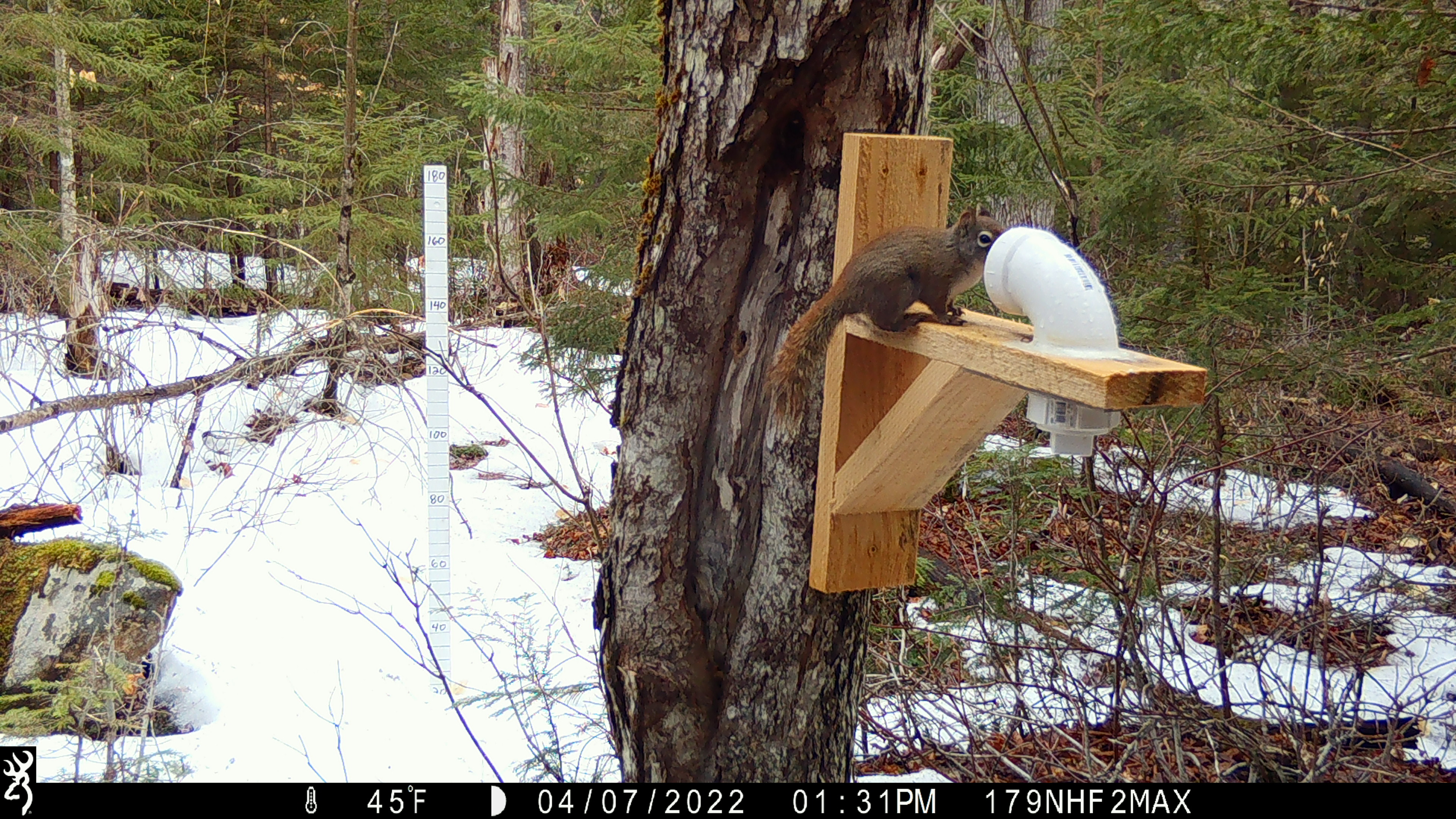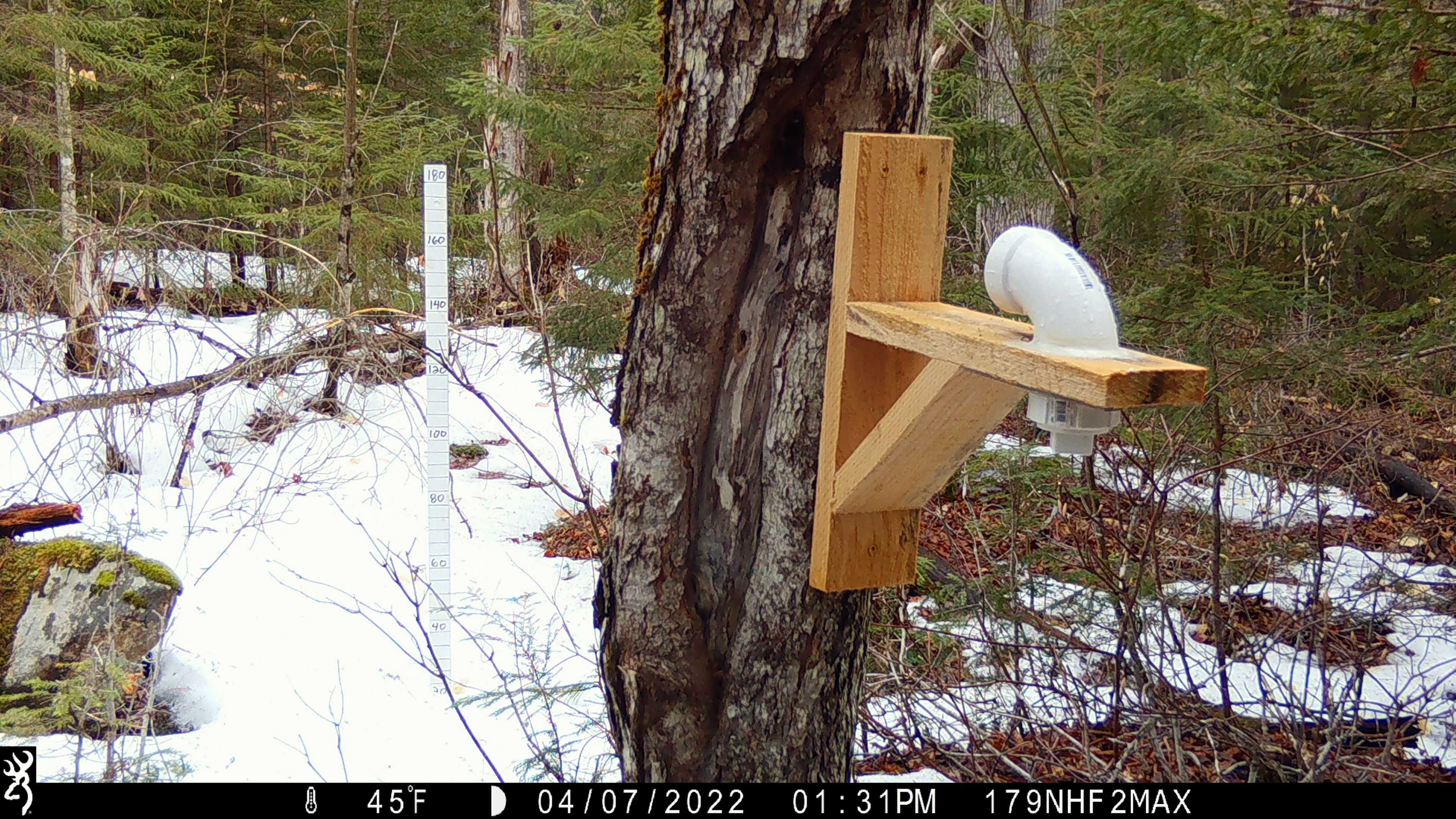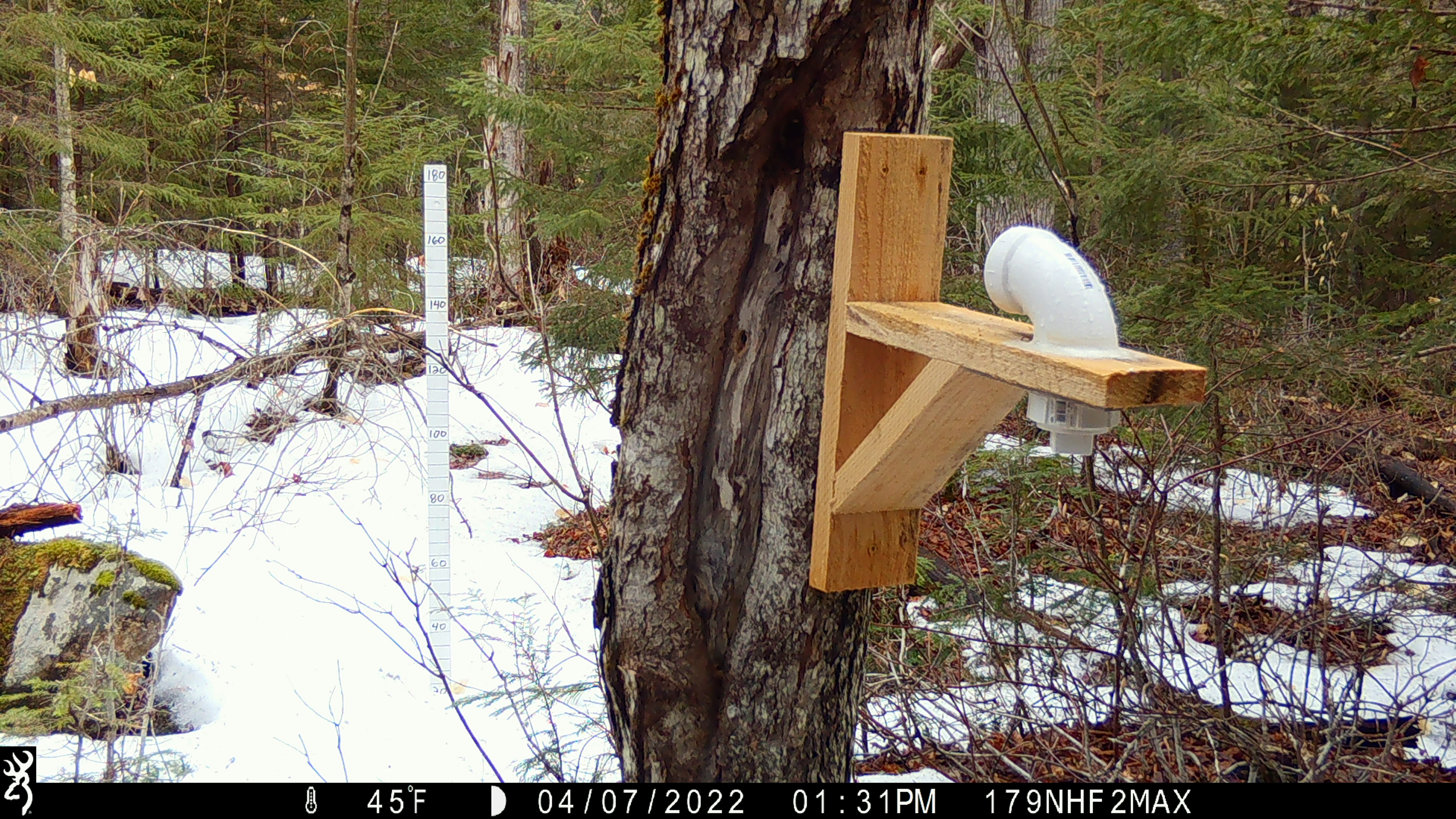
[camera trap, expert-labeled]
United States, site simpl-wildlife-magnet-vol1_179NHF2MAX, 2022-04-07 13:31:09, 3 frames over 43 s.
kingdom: Animalia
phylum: Chordata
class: Mammalia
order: Rodentia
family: Sciuridae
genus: Tamiasciurus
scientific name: Tamiasciurus hudsonicus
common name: red squirrel